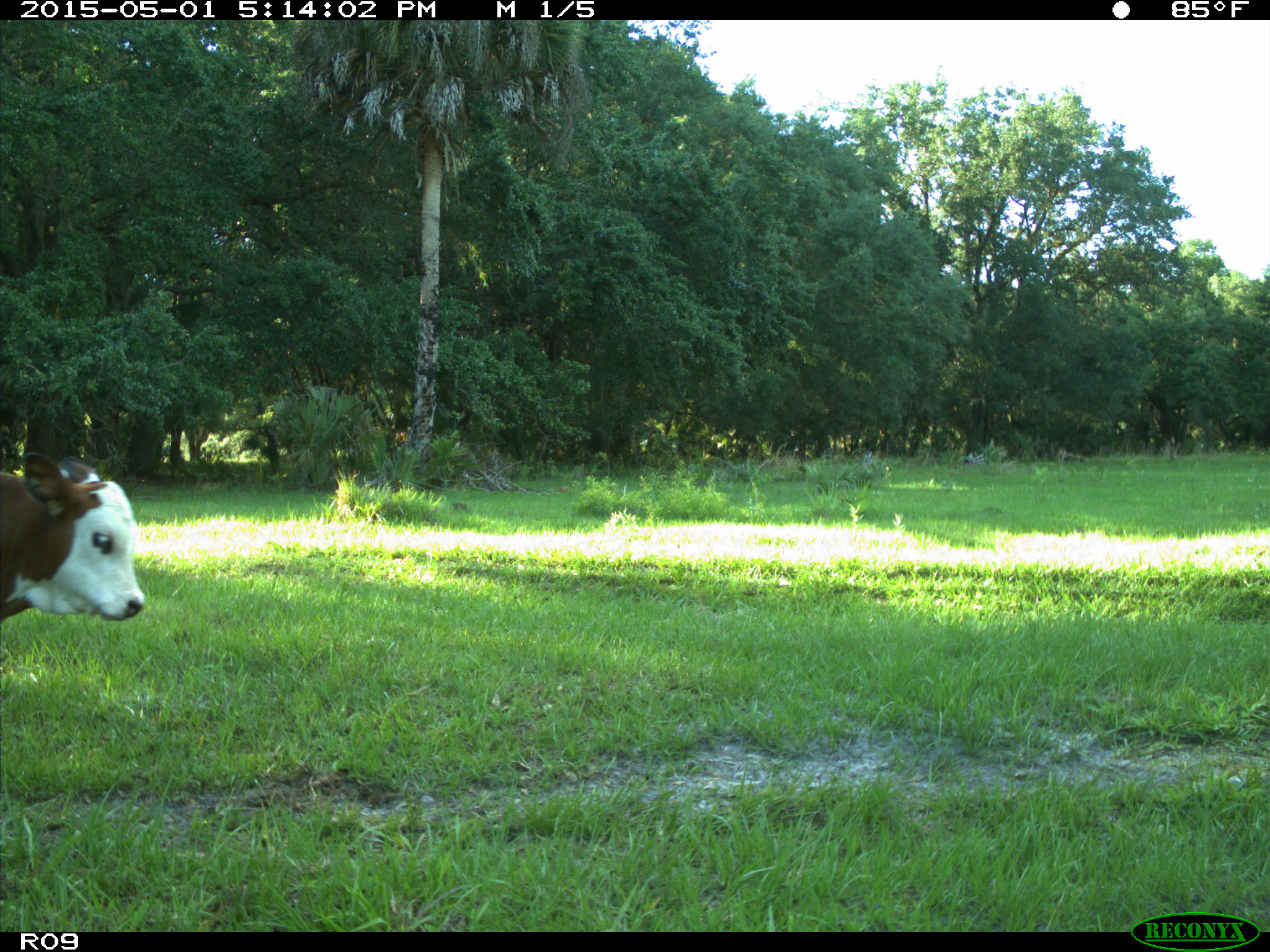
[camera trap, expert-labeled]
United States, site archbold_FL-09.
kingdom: Animalia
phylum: Chordata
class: Mammalia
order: Artiodactyla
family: Bovidae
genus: Bos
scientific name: Bos taurus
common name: domestic cow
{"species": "Bos taurus (domestic cow)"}